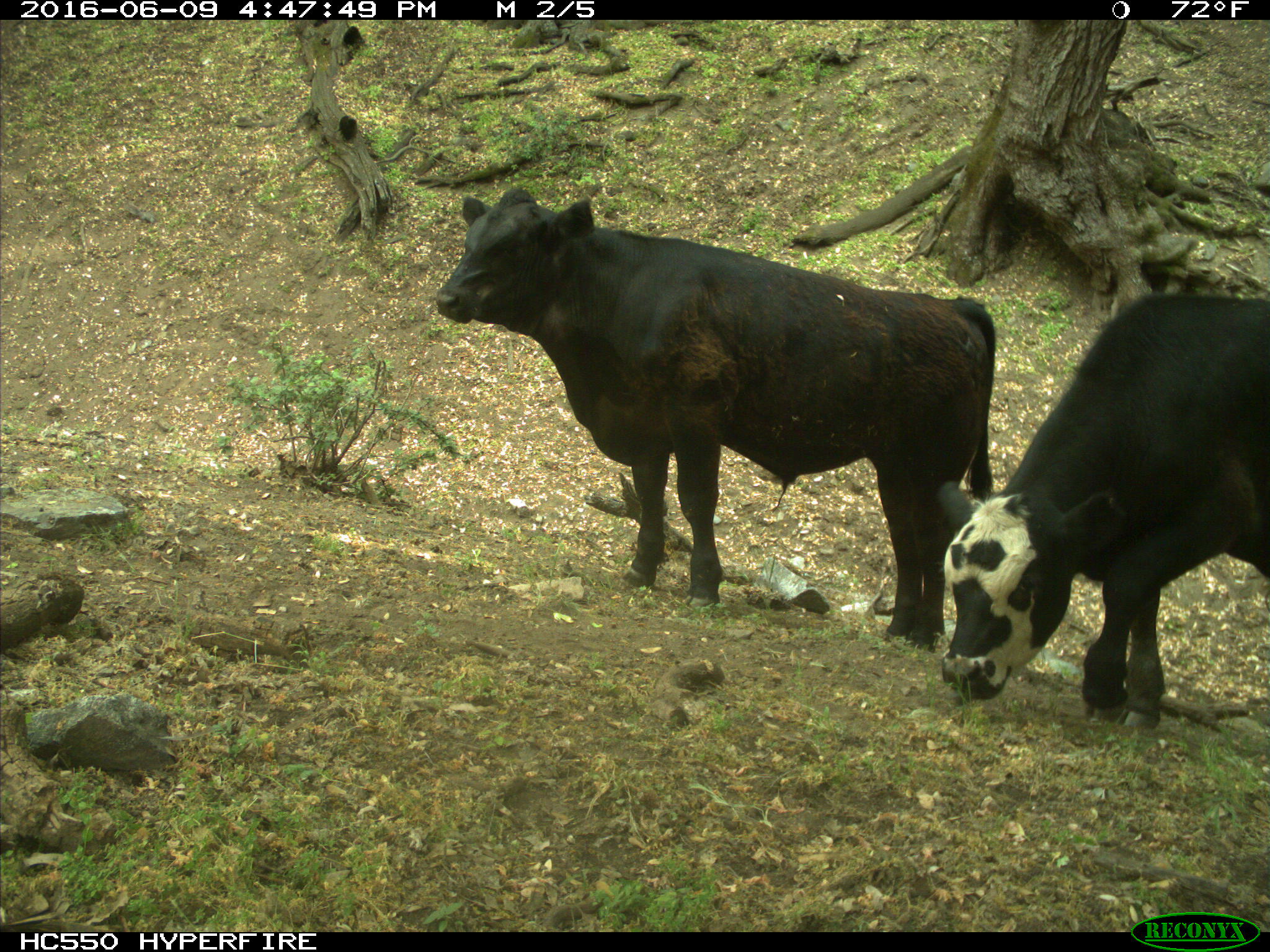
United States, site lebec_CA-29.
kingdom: Animalia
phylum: Chordata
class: Mammalia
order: Artiodactyla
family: Bovidae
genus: Bos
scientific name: Bos taurus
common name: domestic cow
Bos taurus (domestic cow).